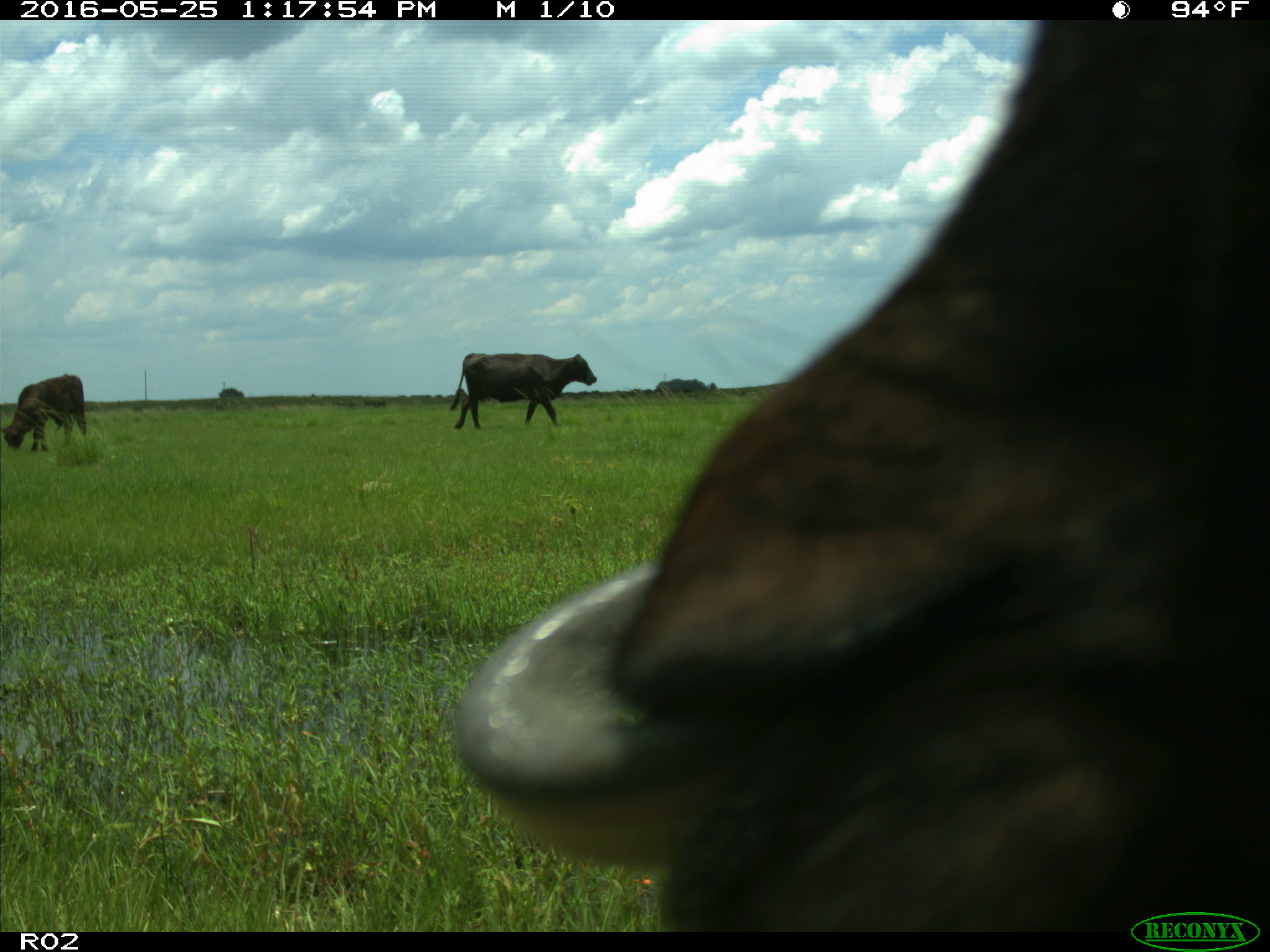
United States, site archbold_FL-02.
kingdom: Animalia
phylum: Chordata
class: Mammalia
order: Artiodactyla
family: Bovidae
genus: Bos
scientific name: Bos taurus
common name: domestic cow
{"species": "Bos taurus (domestic cow)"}